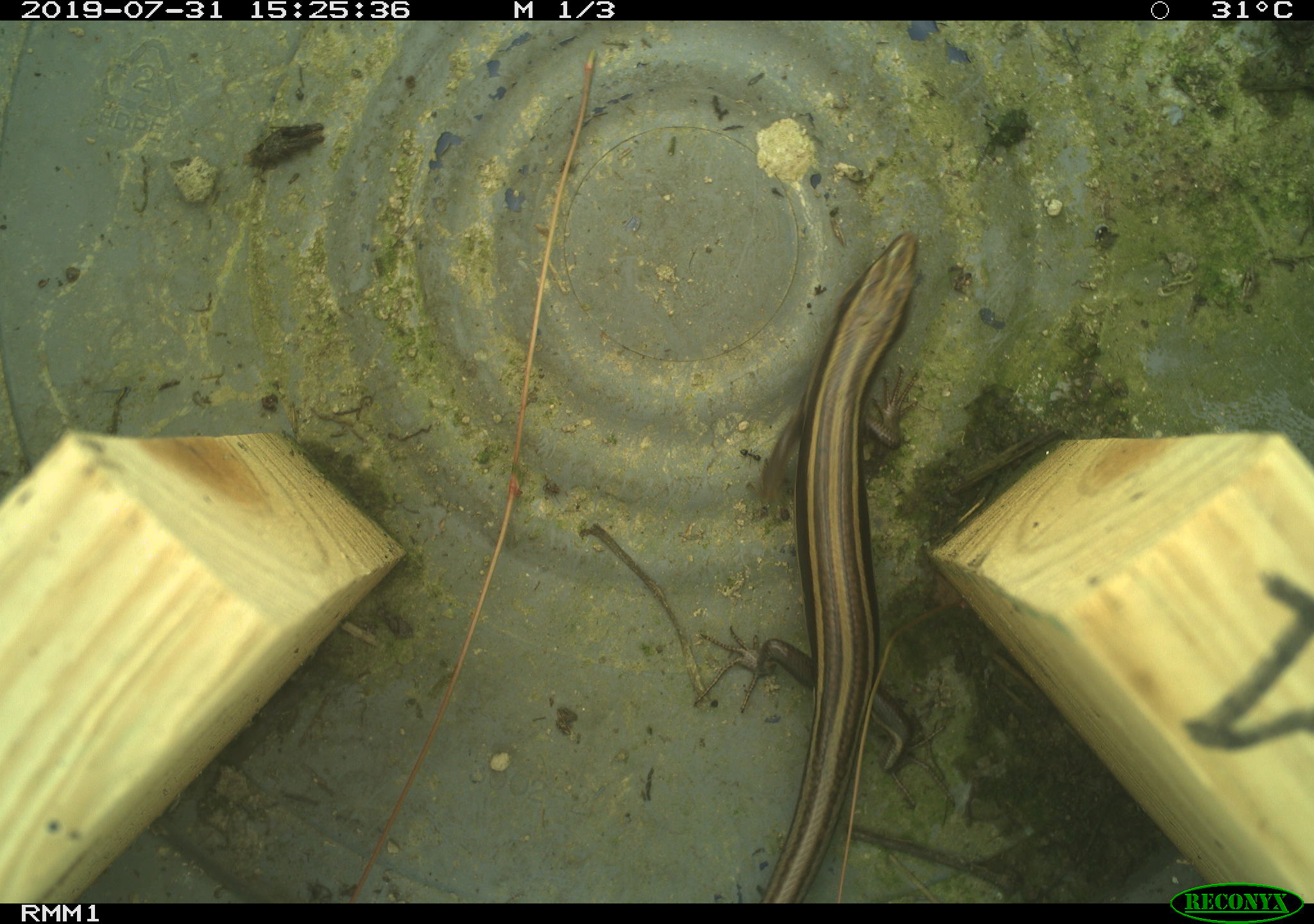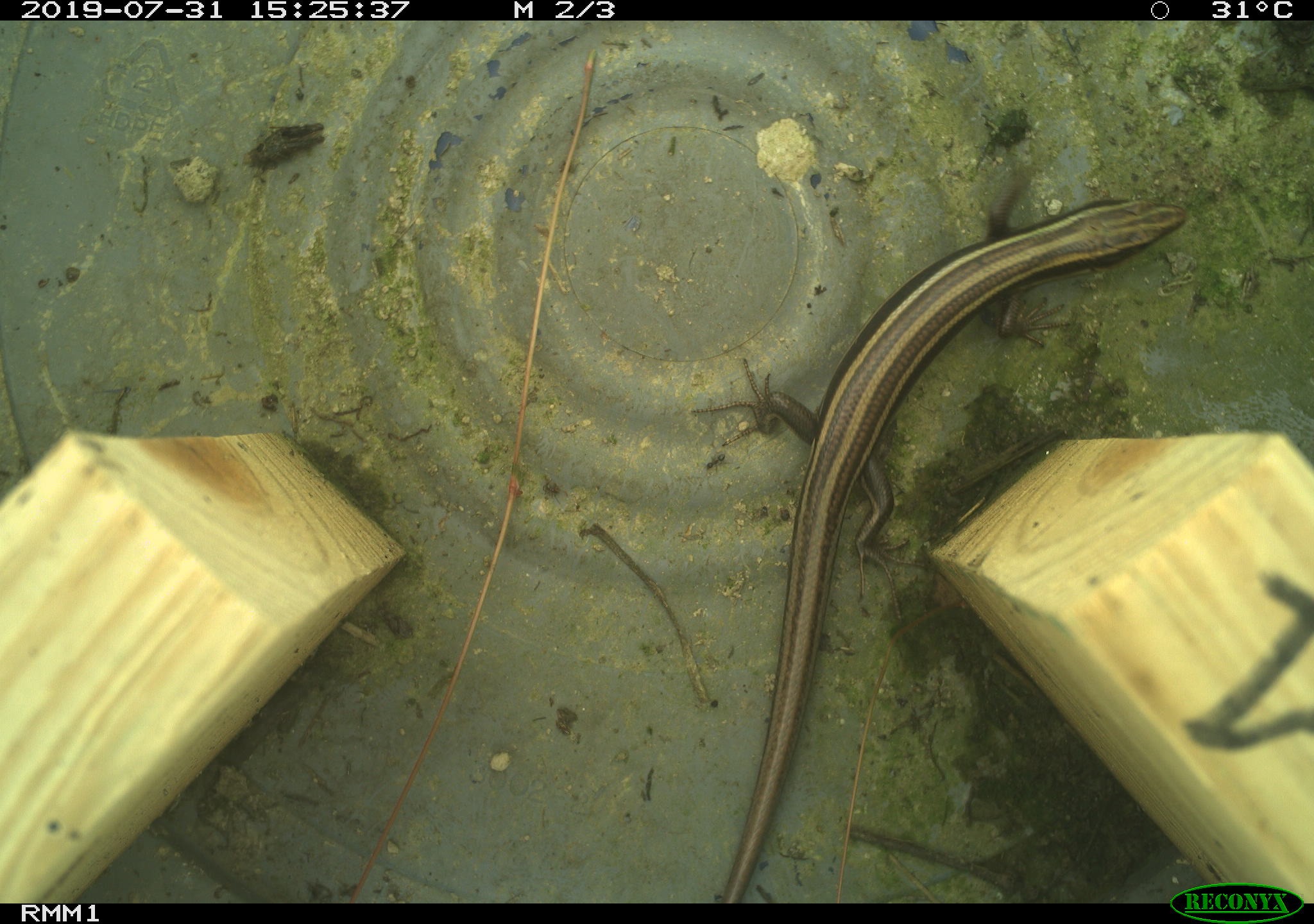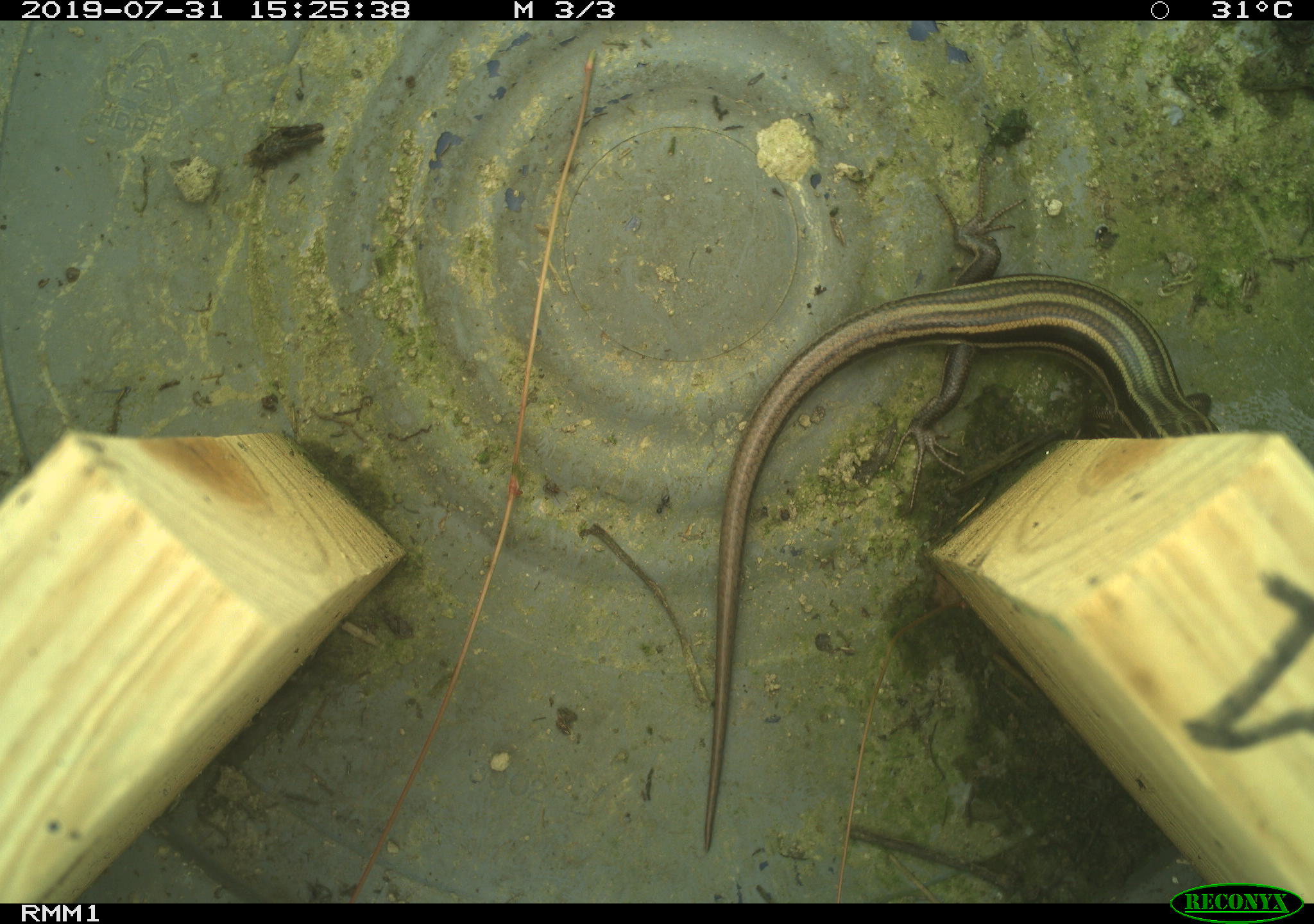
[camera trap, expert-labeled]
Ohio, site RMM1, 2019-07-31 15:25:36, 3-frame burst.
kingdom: Animalia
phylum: Chordata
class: Reptilia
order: Squamata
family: Scincidae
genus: Plestiodon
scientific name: Plestiodon fasciatus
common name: common five-lined skink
Common five-lined skink (Plestiodon fasciatus).